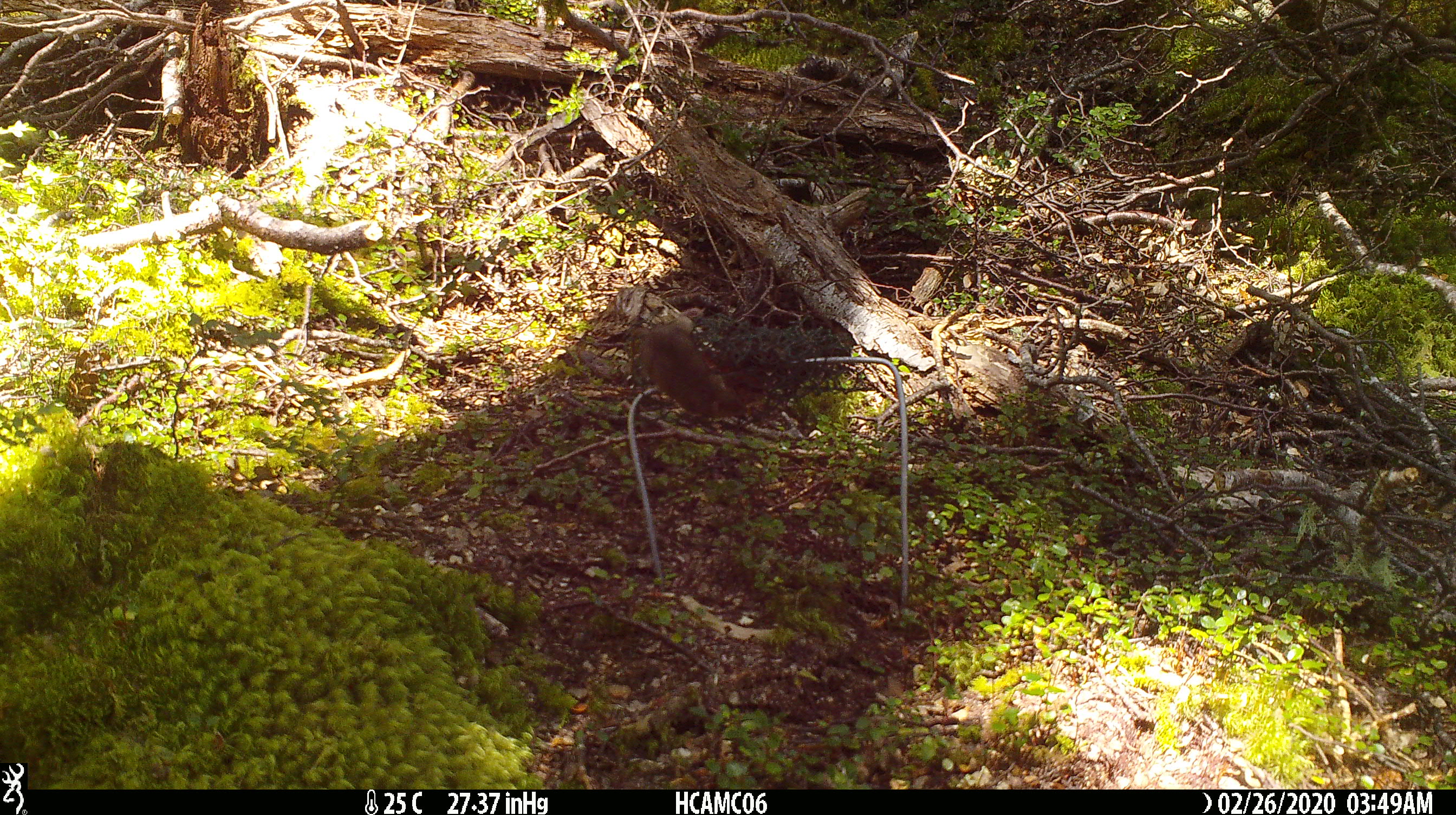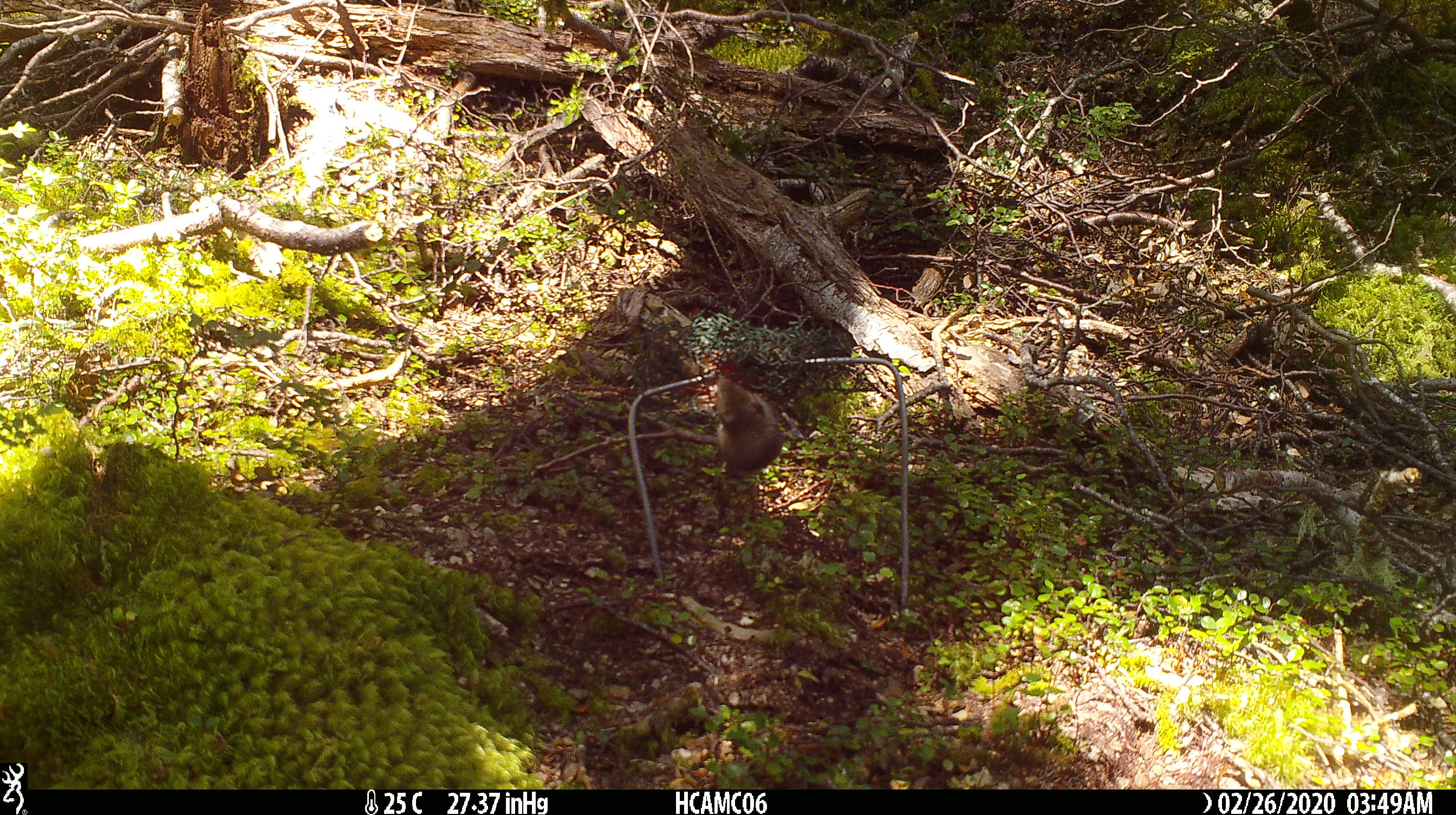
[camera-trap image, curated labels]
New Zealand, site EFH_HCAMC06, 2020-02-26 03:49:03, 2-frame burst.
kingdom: Animalia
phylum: Chordata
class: Mammalia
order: Rodentia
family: Muridae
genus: Mus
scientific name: Mus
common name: mouse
Mouse (Mus).